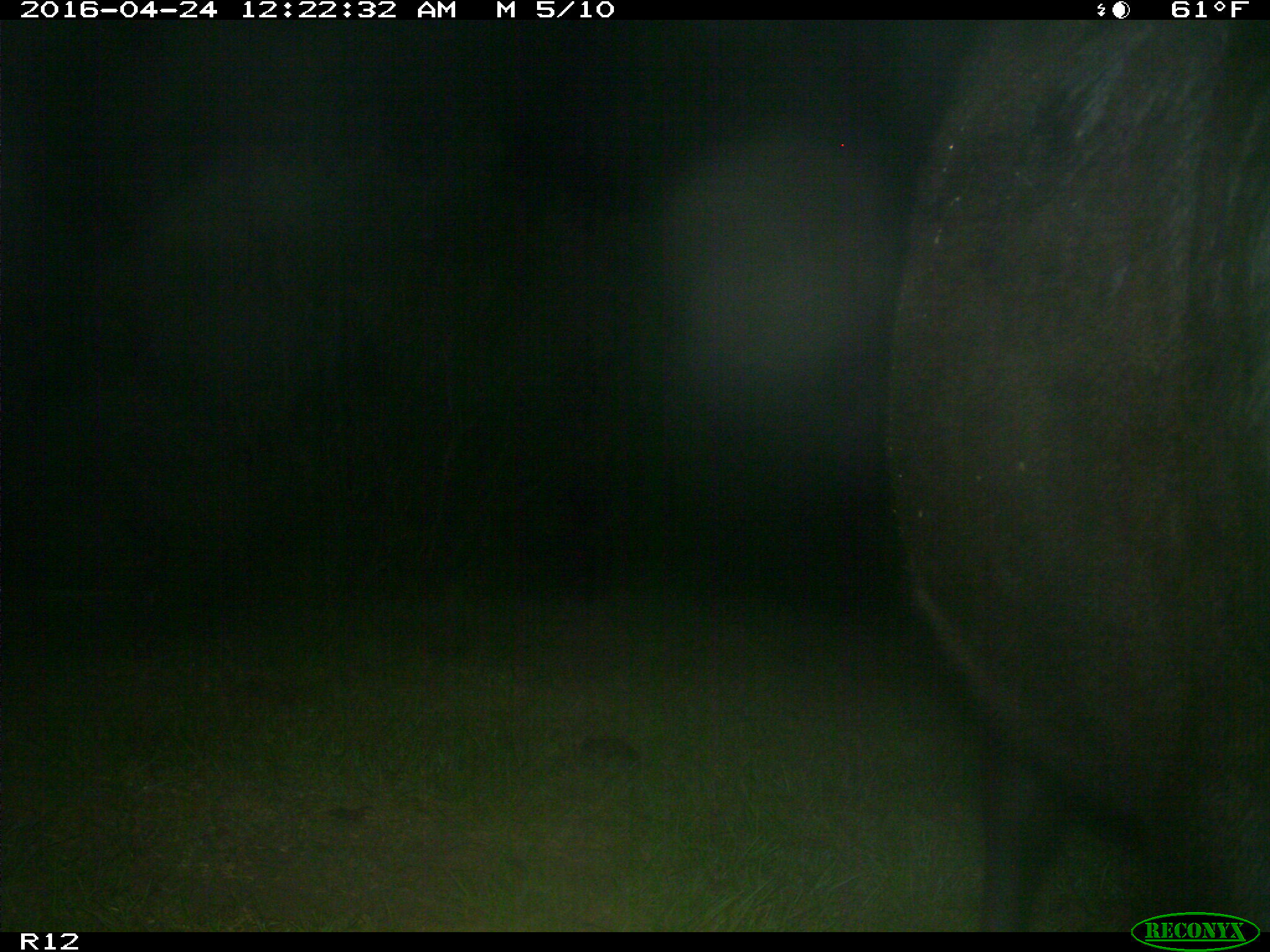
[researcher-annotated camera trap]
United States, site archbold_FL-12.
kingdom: Animalia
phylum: Chordata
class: Mammalia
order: Artiodactyla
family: Bovidae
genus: Bos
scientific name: Bos taurus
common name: domestic cow